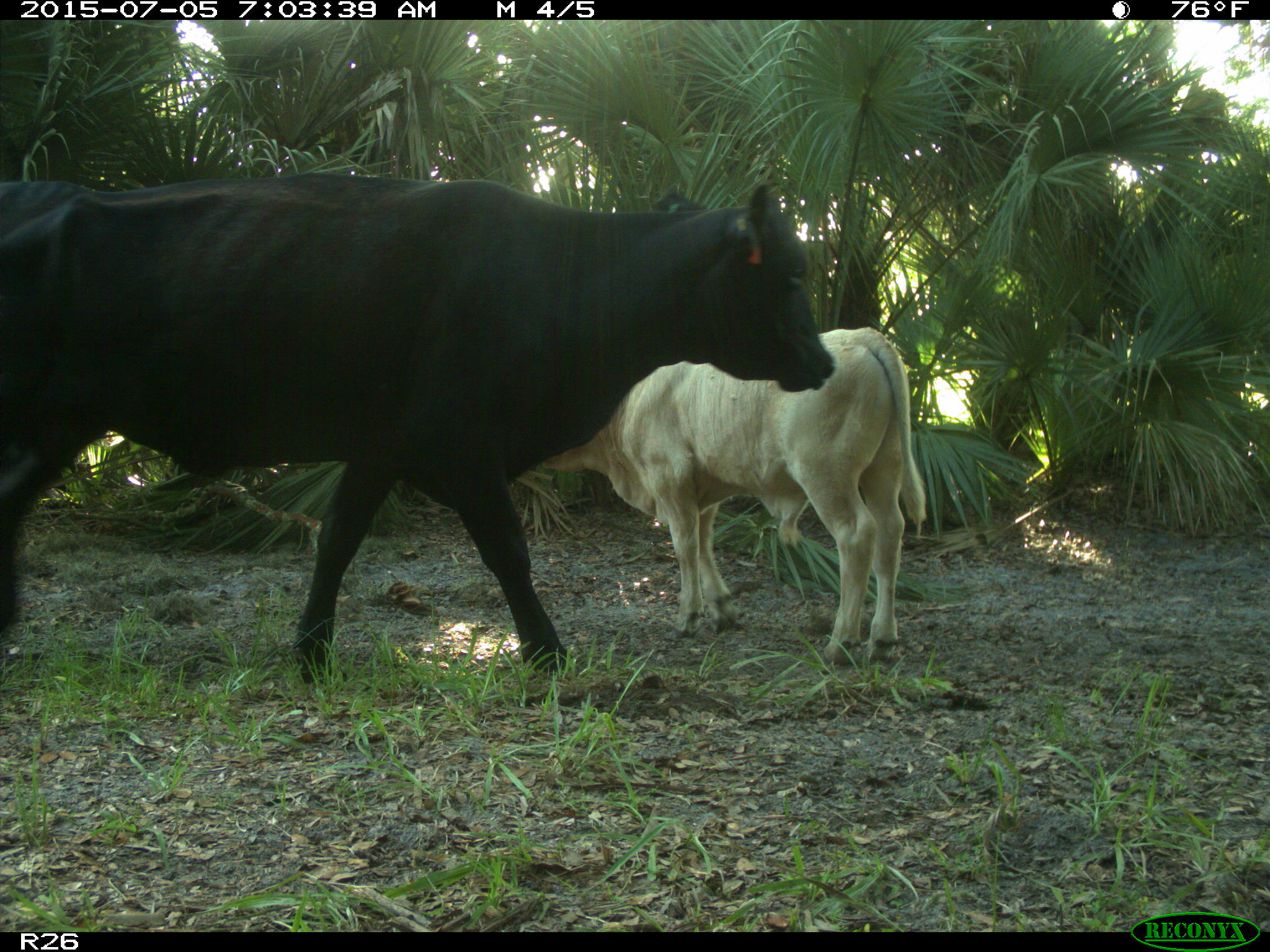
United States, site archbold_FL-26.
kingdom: Animalia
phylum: Chordata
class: Mammalia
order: Artiodactyla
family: Bovidae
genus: Bos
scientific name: Bos taurus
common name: domestic cow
Bos taurus (domestic cow).